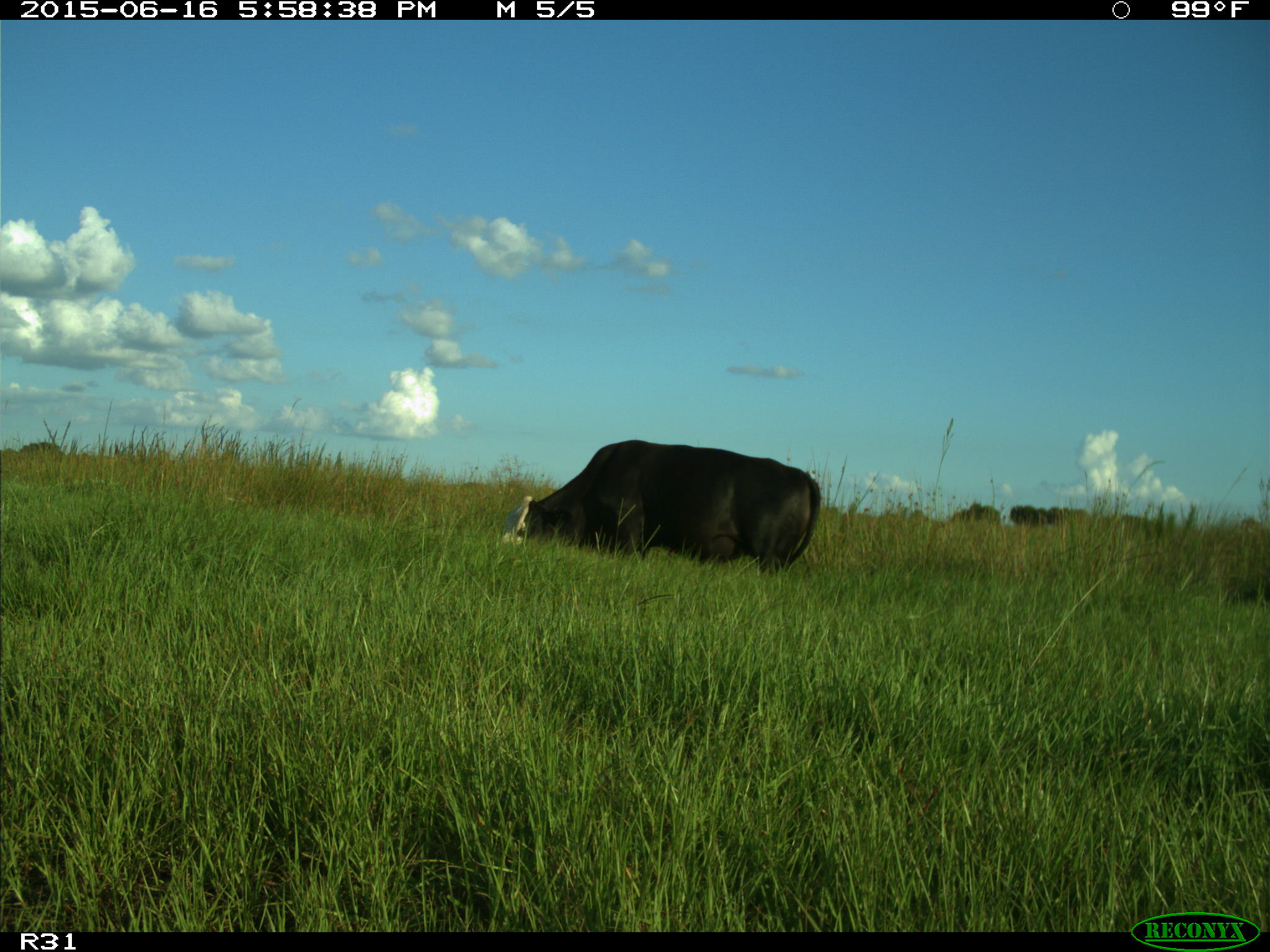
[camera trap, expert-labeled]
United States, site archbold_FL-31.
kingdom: Animalia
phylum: Chordata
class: Mammalia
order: Artiodactyla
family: Bovidae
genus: Bos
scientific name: Bos taurus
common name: domestic cow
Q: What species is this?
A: Bos taurus (domestic cow).